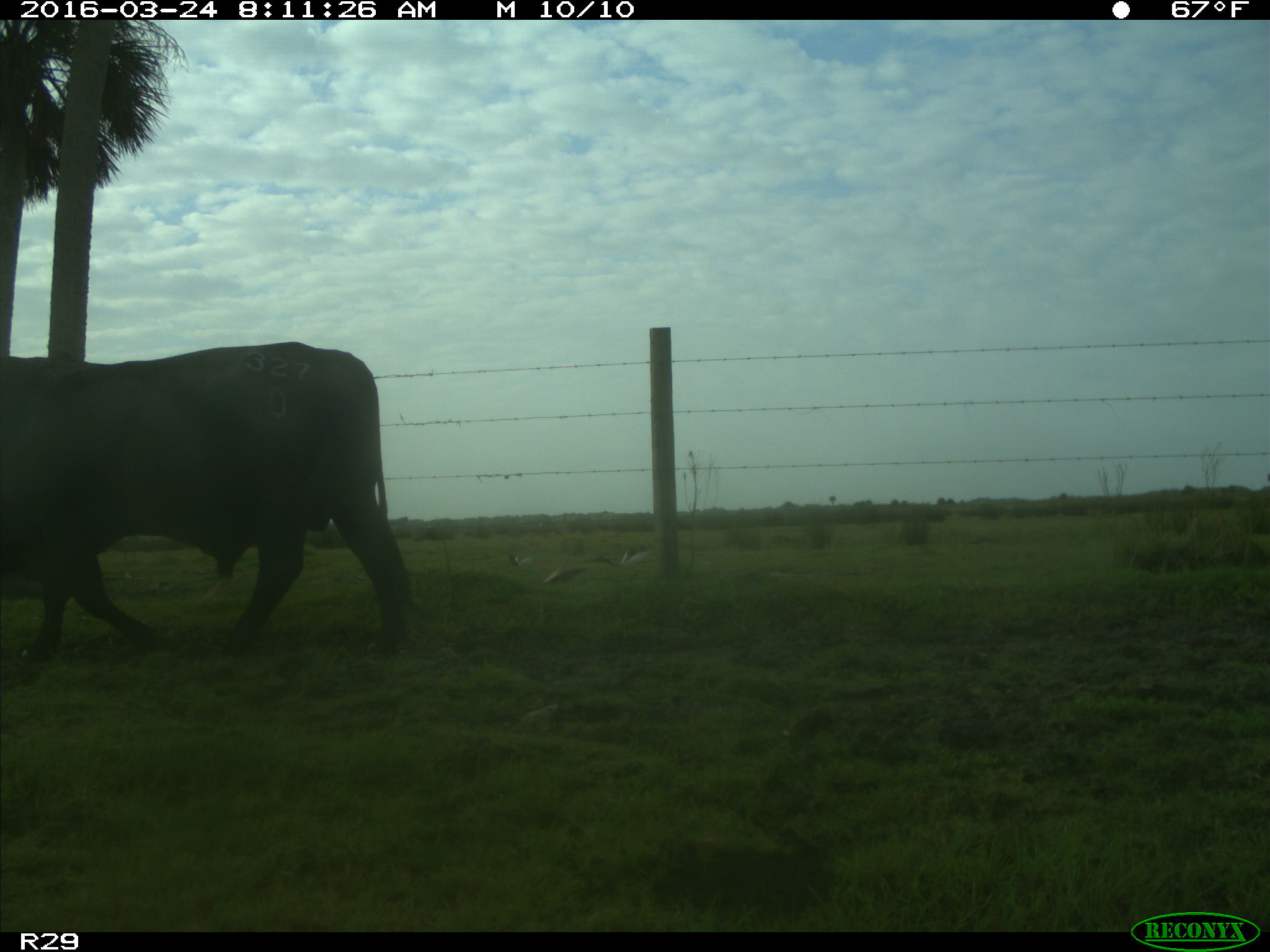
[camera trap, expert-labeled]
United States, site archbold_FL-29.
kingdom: Animalia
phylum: Chordata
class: Mammalia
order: Artiodactyla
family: Bovidae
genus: Bos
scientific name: Bos taurus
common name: domestic cow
Bos taurus (domestic cow).